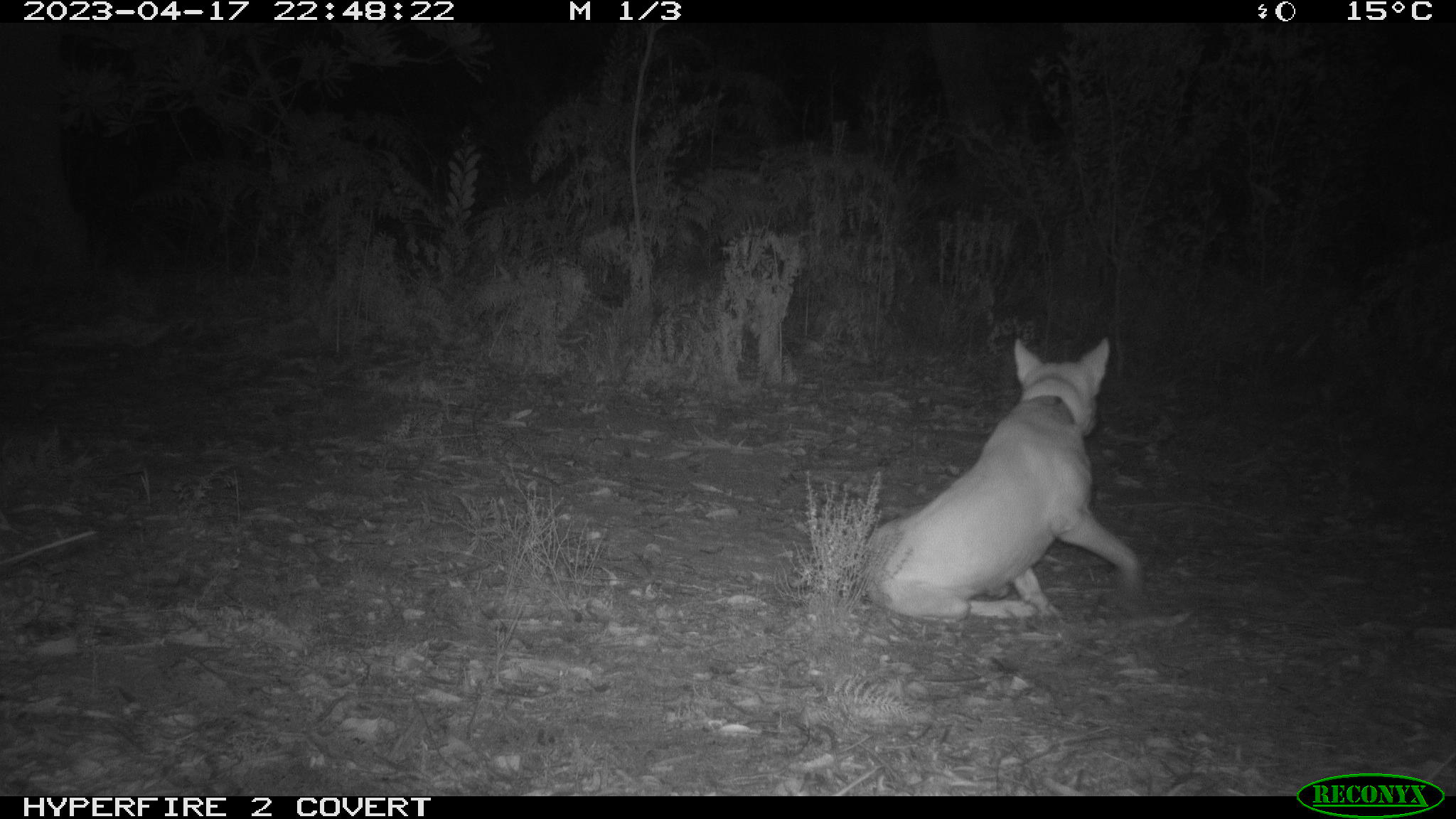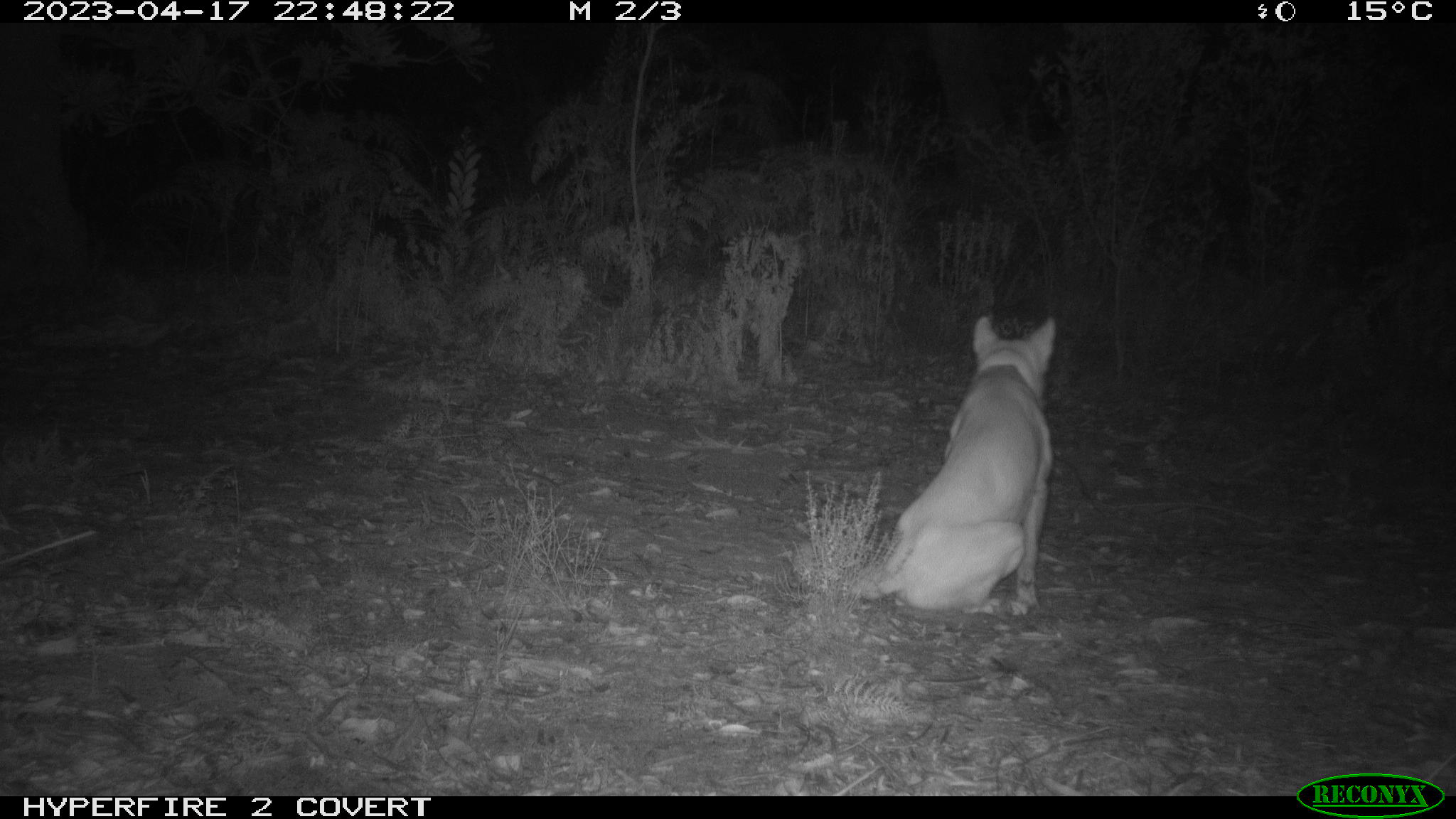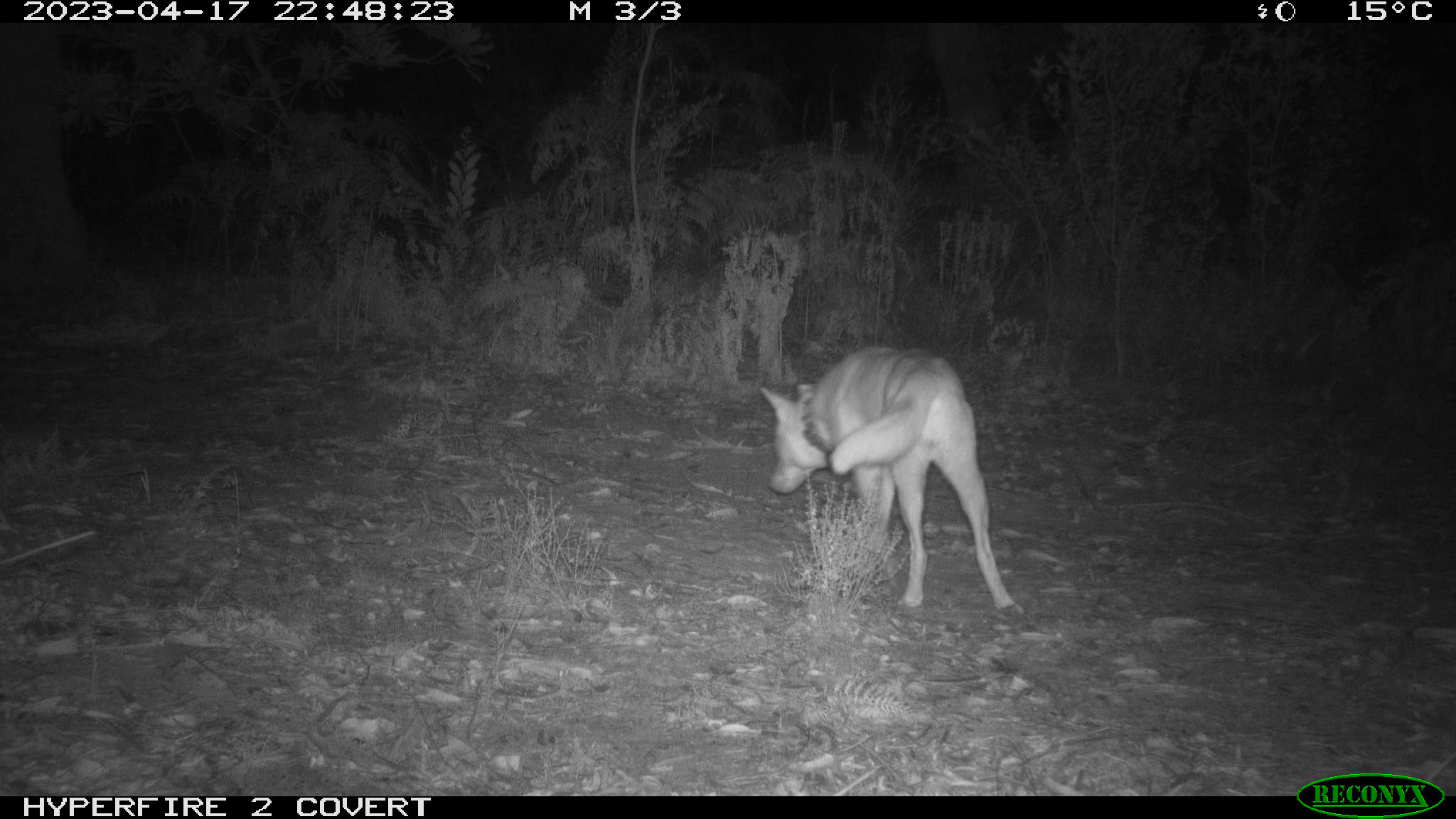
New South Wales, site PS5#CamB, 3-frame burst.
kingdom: Animalia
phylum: Chordata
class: Mammalia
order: Carnivora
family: Canidae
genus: Canis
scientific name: Canis familiaris dingo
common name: dingo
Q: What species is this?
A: Dingo (Canis familiaris dingo).